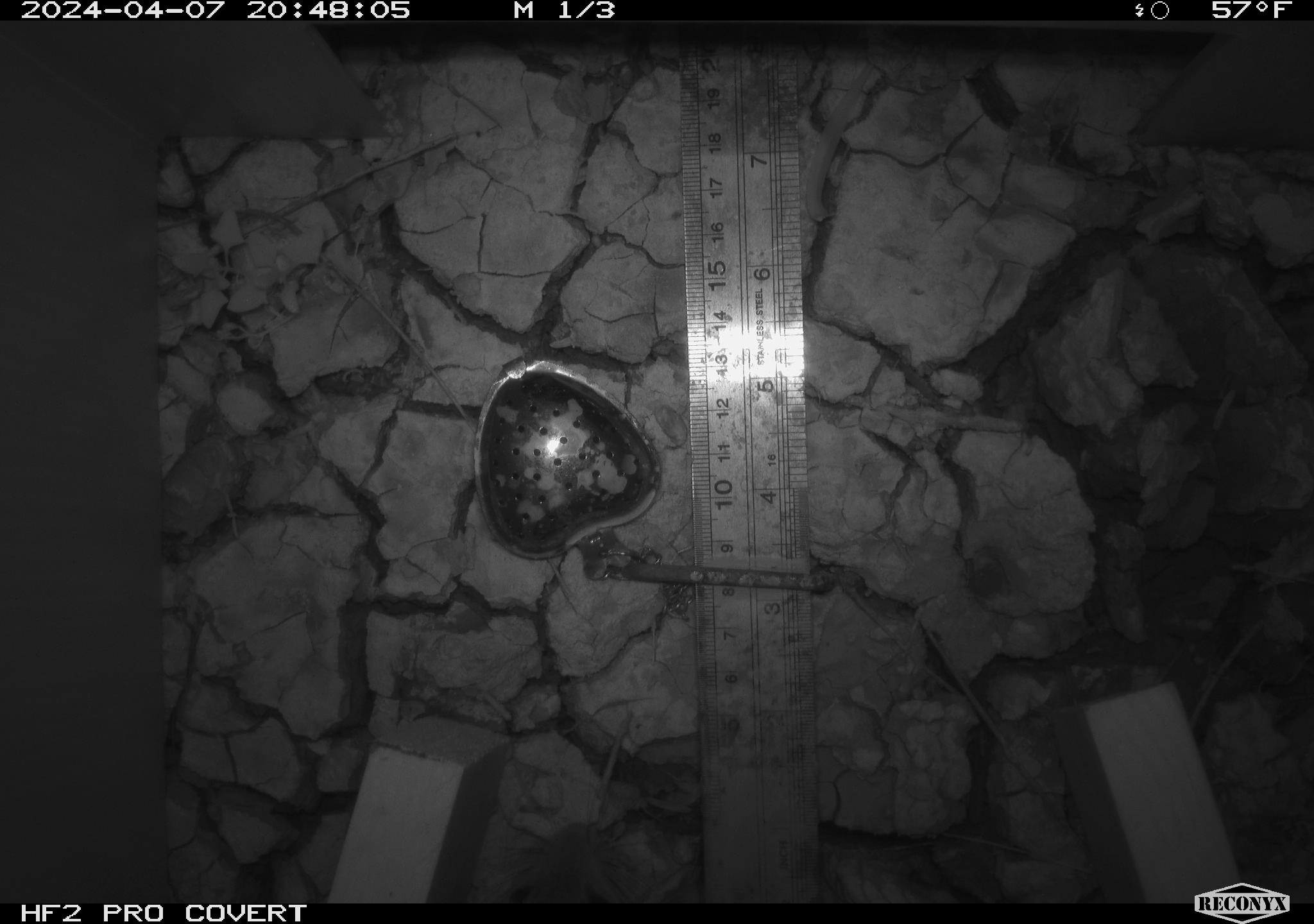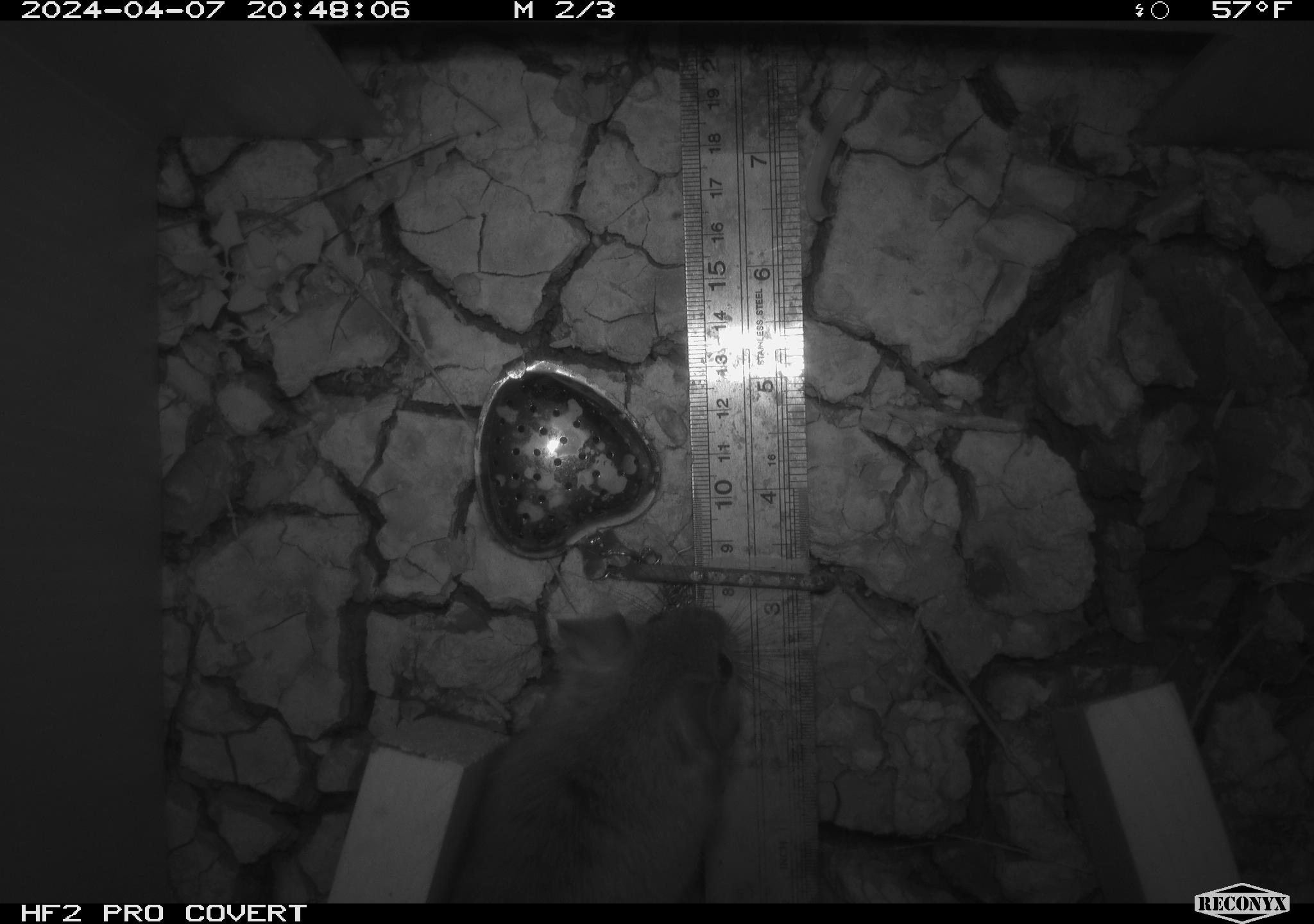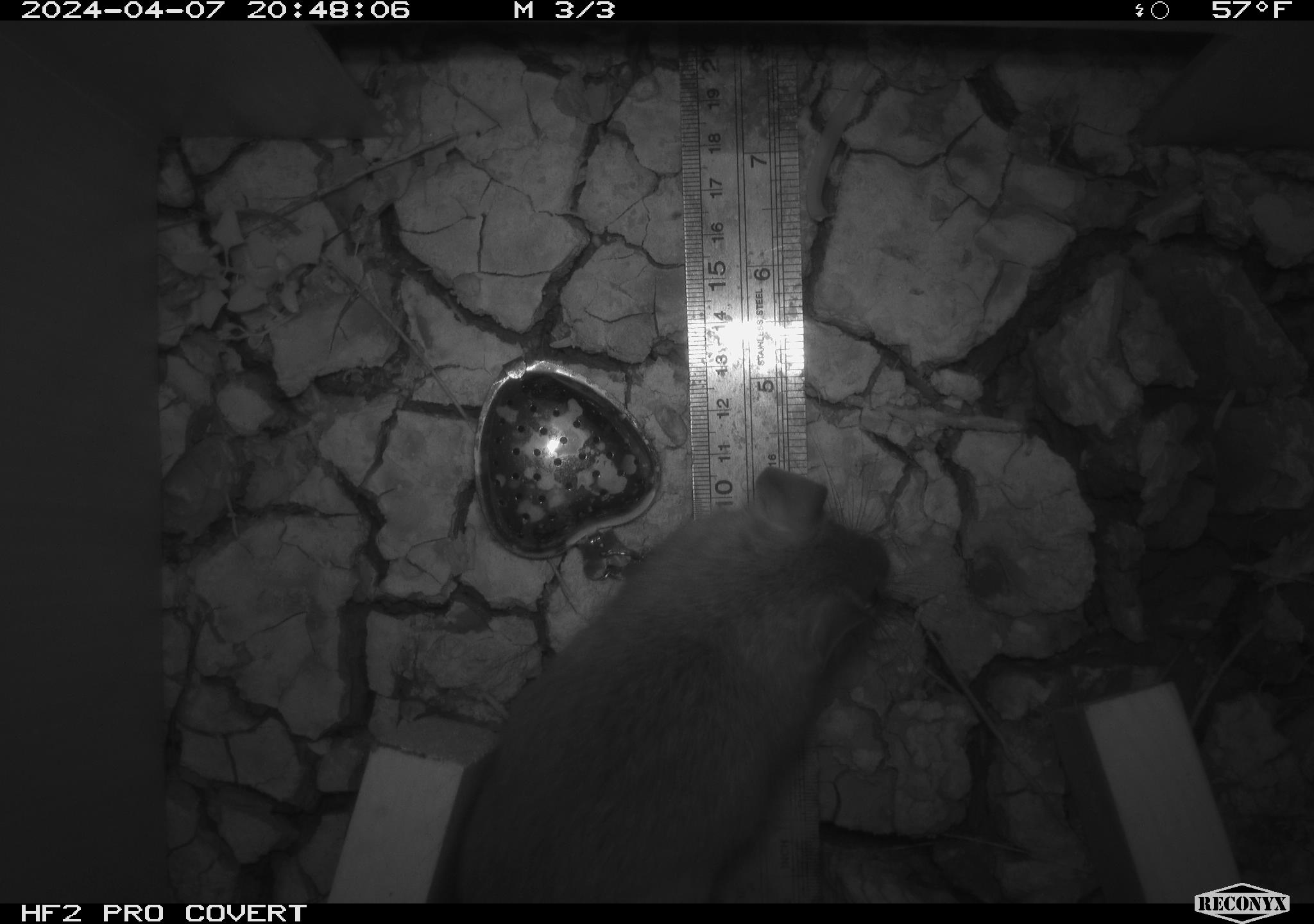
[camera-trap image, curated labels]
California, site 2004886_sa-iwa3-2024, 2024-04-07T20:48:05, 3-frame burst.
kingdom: Animalia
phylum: Chordata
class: Mammalia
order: Rodentia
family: Cricetidae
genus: Neotoma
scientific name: Neotoma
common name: pack rat or woodrat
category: neotoma species